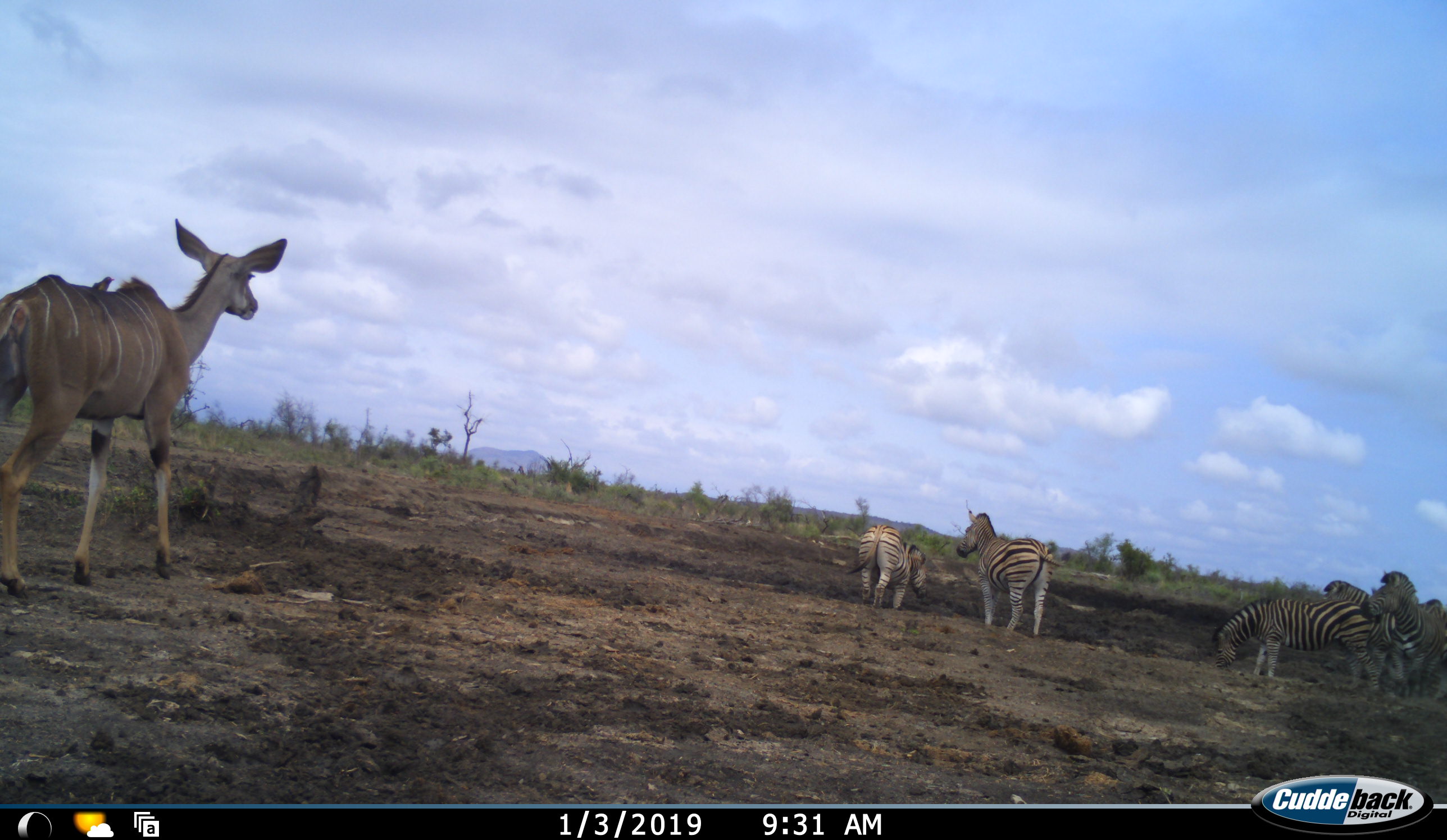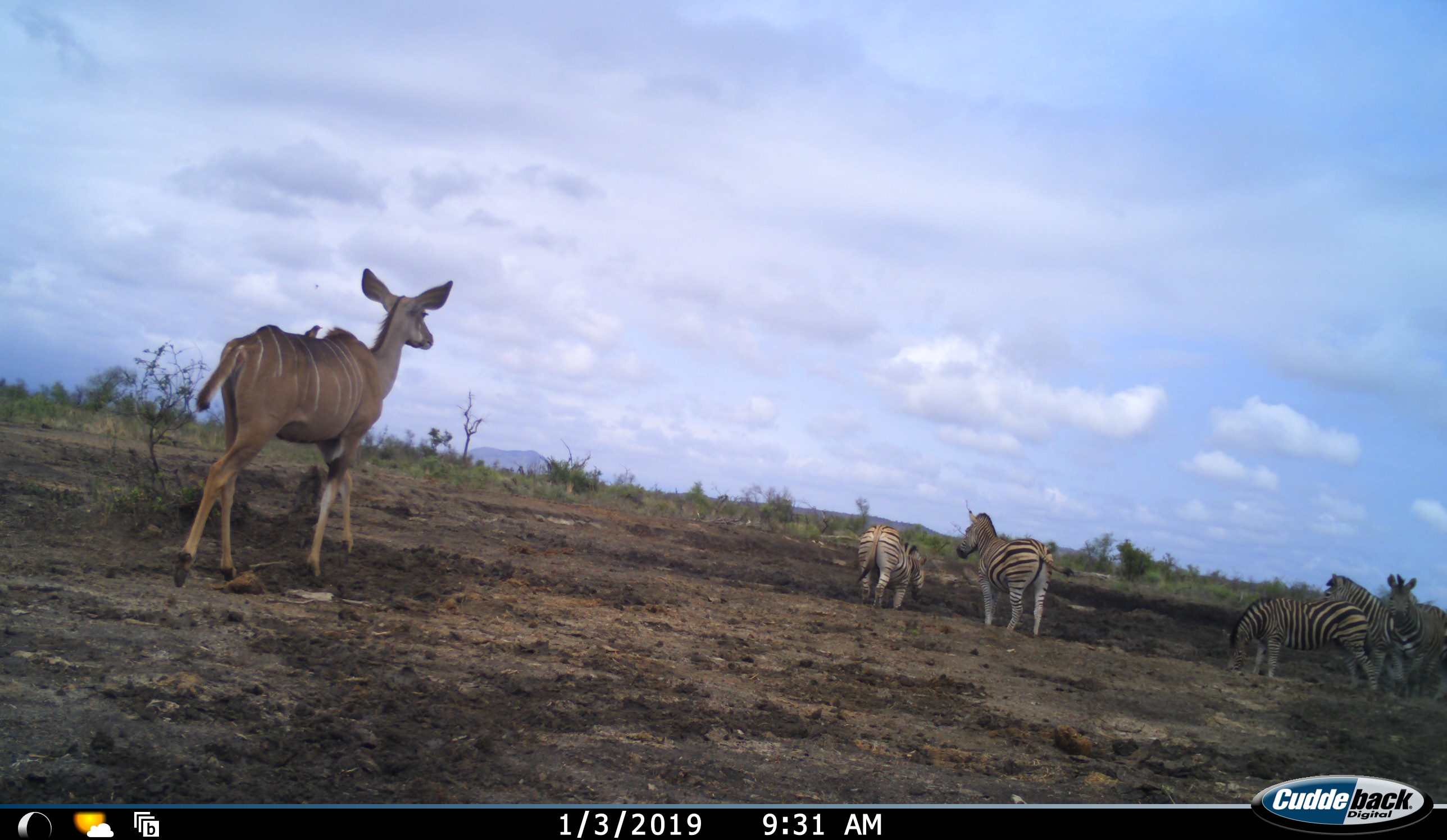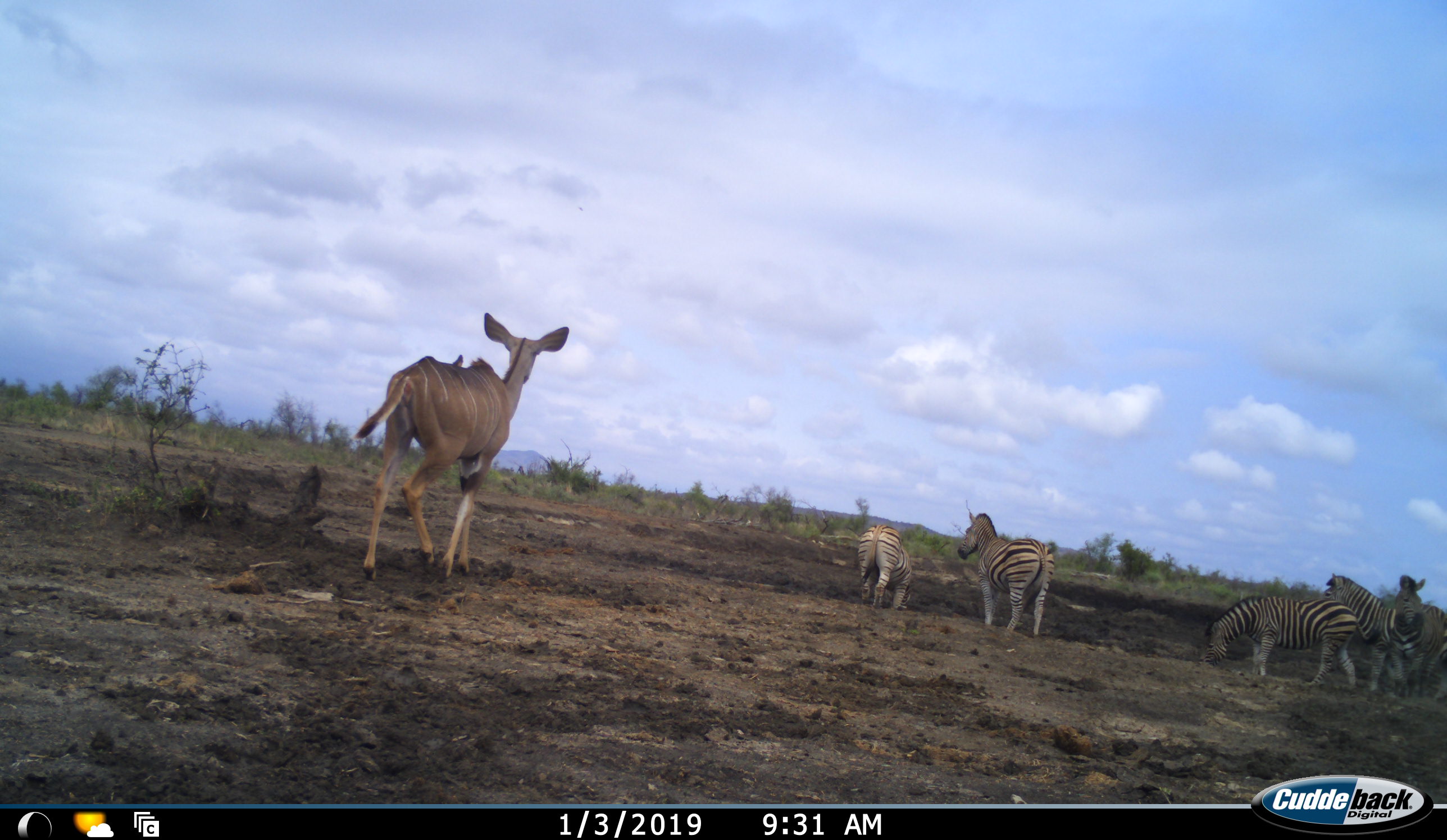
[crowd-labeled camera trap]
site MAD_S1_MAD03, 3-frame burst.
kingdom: Animalia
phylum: Chordata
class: Aves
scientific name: Aves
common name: bird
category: birdother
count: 1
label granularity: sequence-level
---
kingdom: Animalia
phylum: Chordata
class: Mammalia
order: Artiodactyla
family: Bovidae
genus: Tragelaphus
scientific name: Tragelaphus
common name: kudu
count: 1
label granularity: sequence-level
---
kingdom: Animalia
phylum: Chordata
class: Mammalia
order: Perissodactyla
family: Equidae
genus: Equus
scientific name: Equus quagga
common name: plains zebra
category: zebraplains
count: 5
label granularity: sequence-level